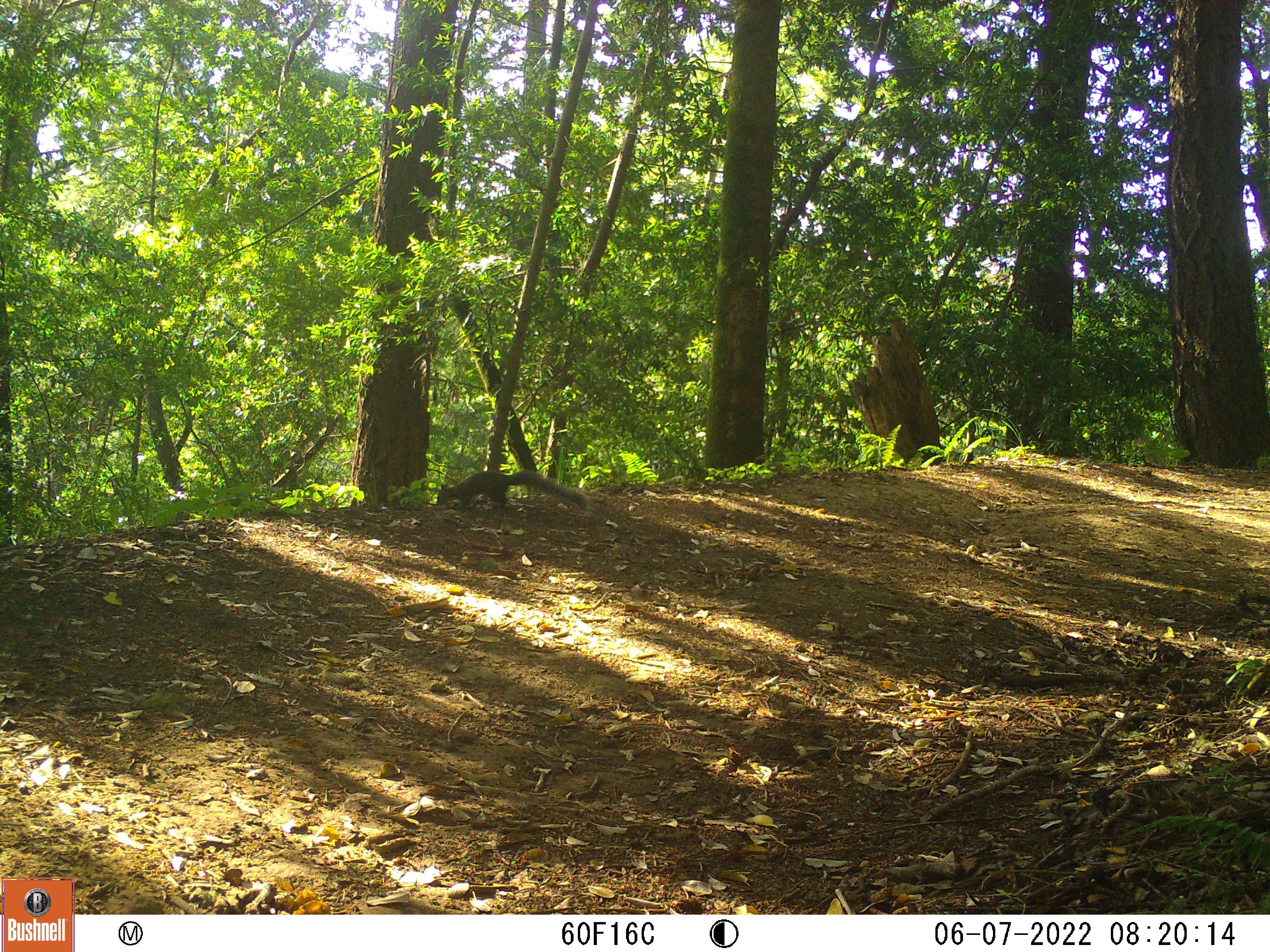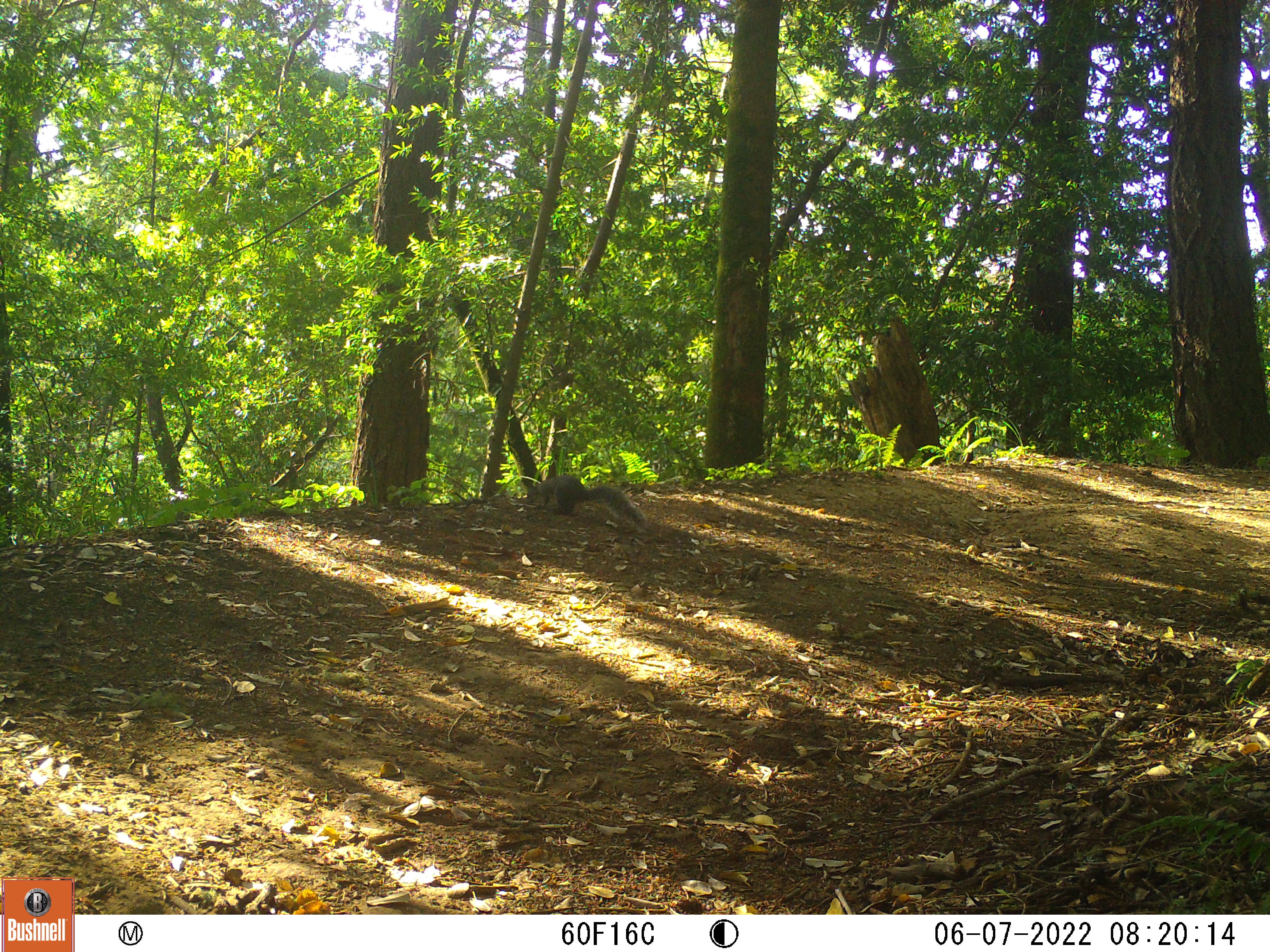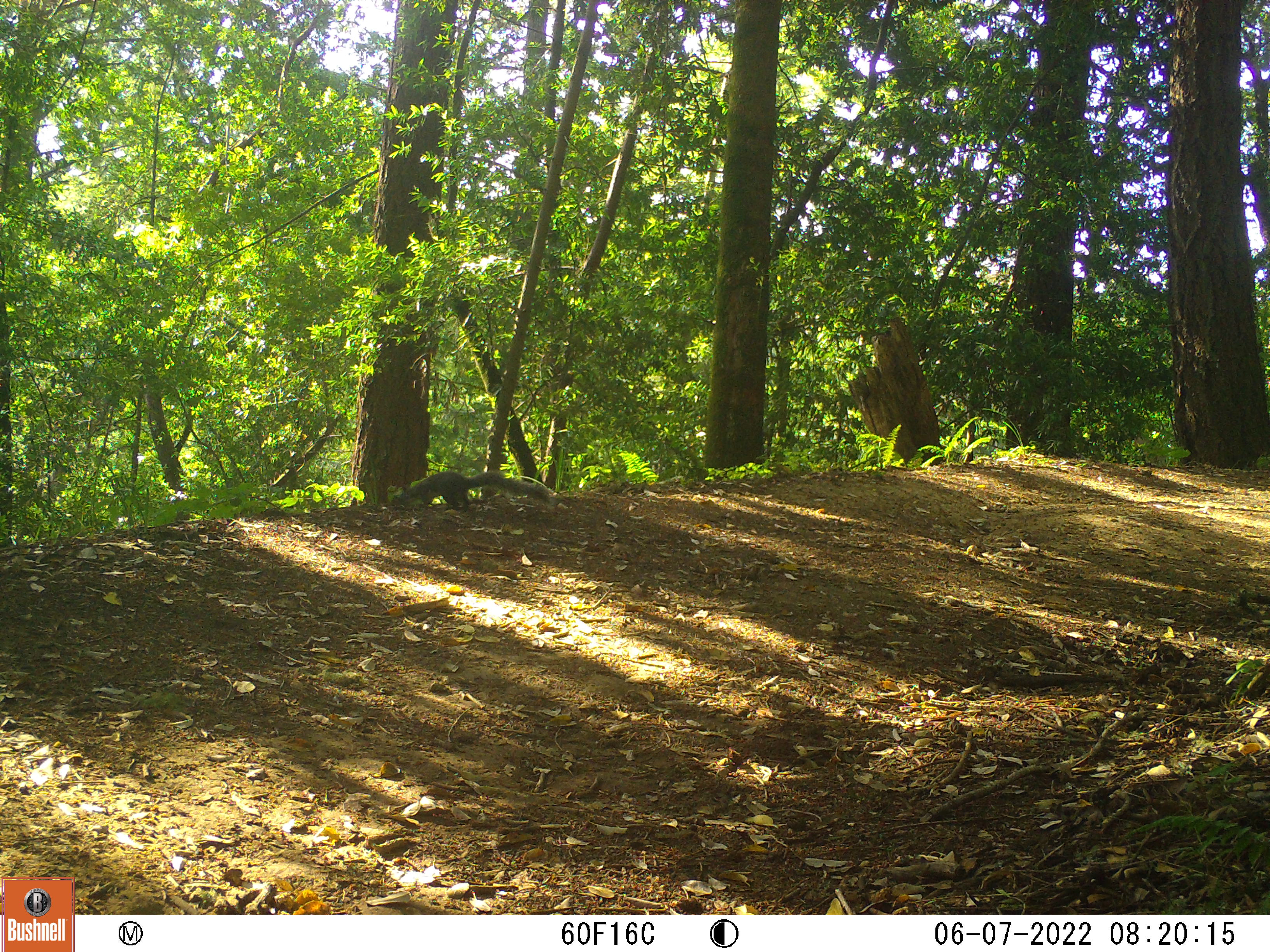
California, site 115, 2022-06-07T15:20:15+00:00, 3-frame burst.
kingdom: Animalia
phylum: Chordata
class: Mammalia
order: Rodentia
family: Sciuridae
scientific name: Sciuridae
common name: squirrel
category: unknown squirrel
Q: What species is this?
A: Unknown squirrel (squirrel) (Sciuridae).